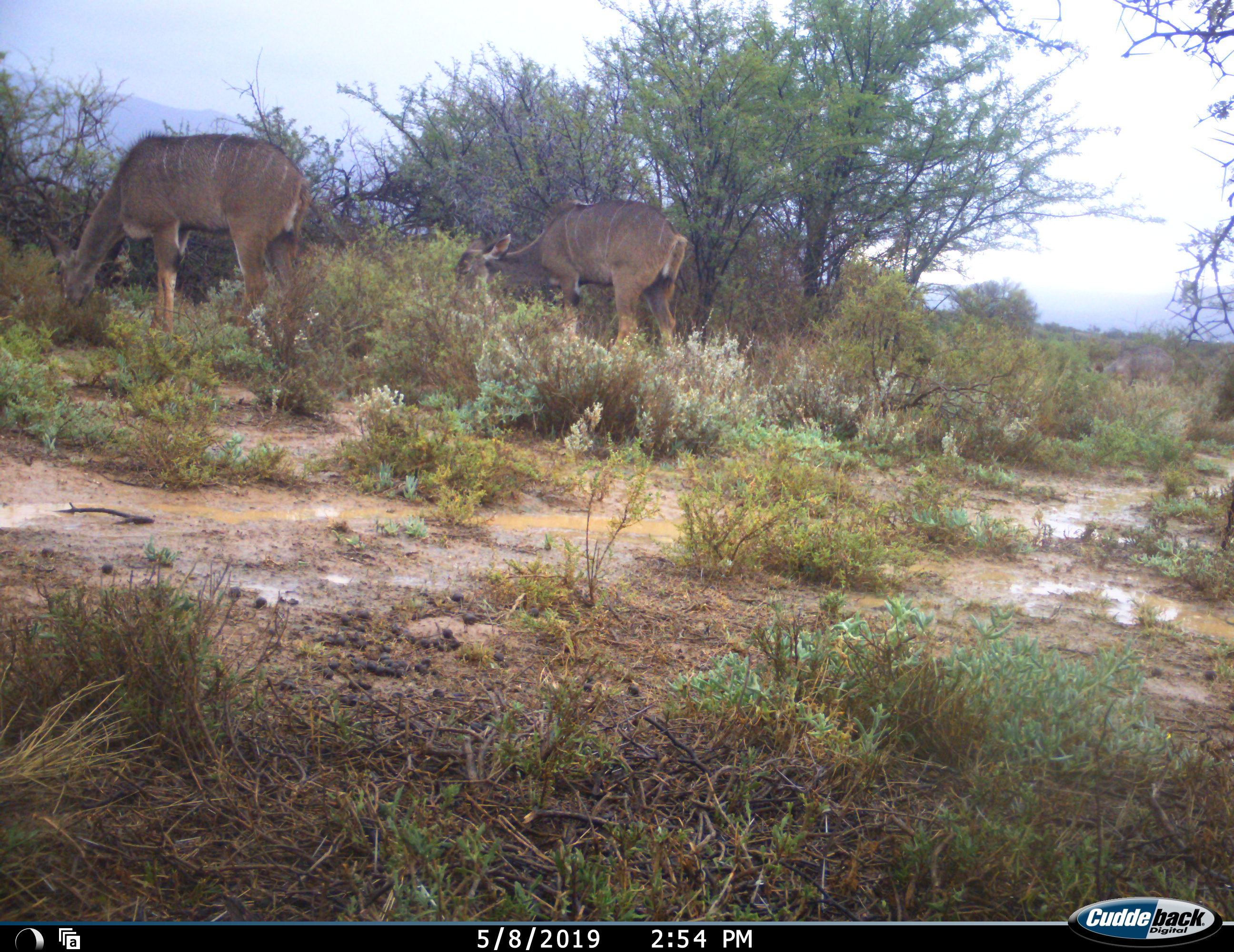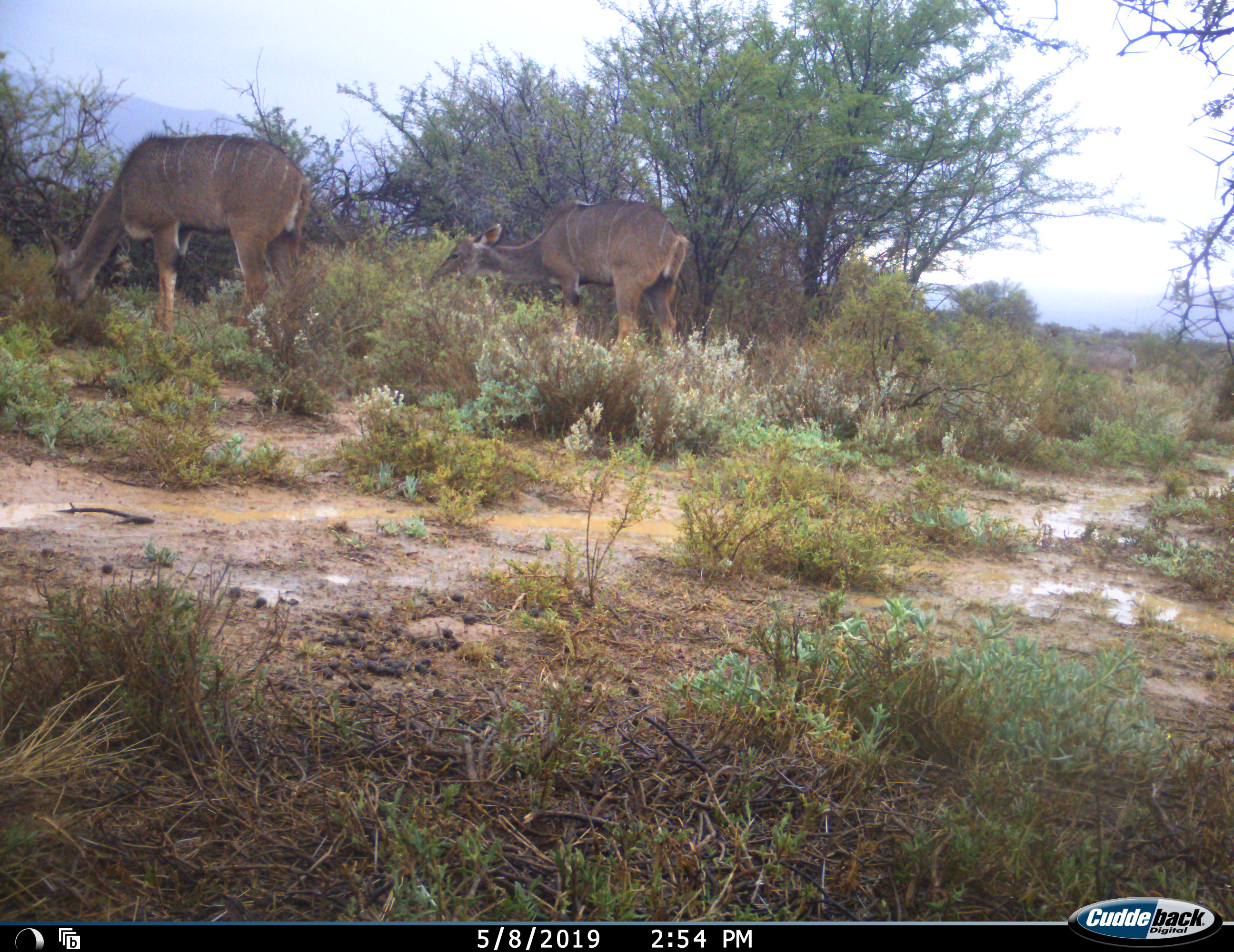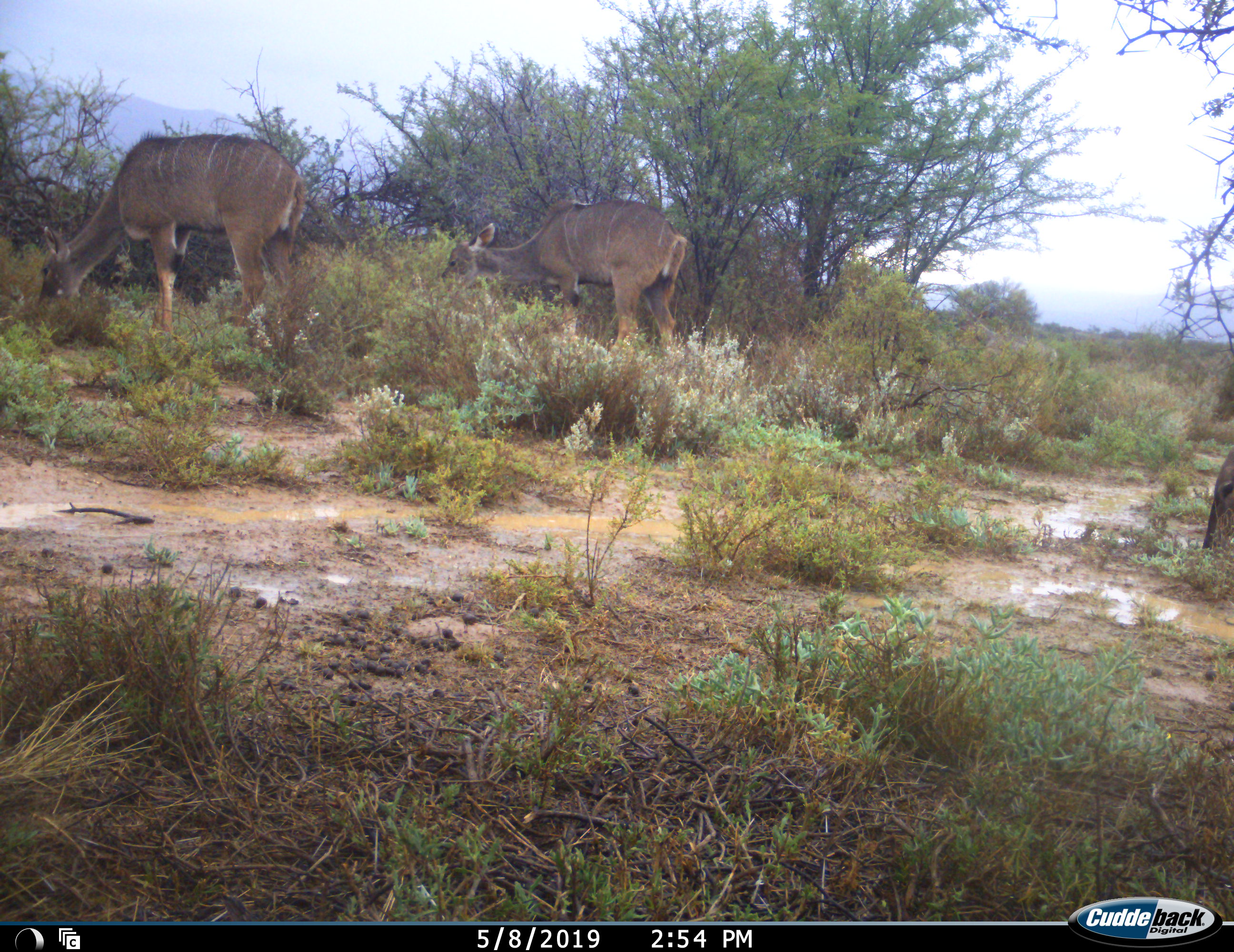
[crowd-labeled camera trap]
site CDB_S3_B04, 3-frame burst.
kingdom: Animalia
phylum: Chordata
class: Mammalia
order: Artiodactyla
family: Bovidae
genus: Tragelaphus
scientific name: Tragelaphus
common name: kudu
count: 4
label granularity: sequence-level